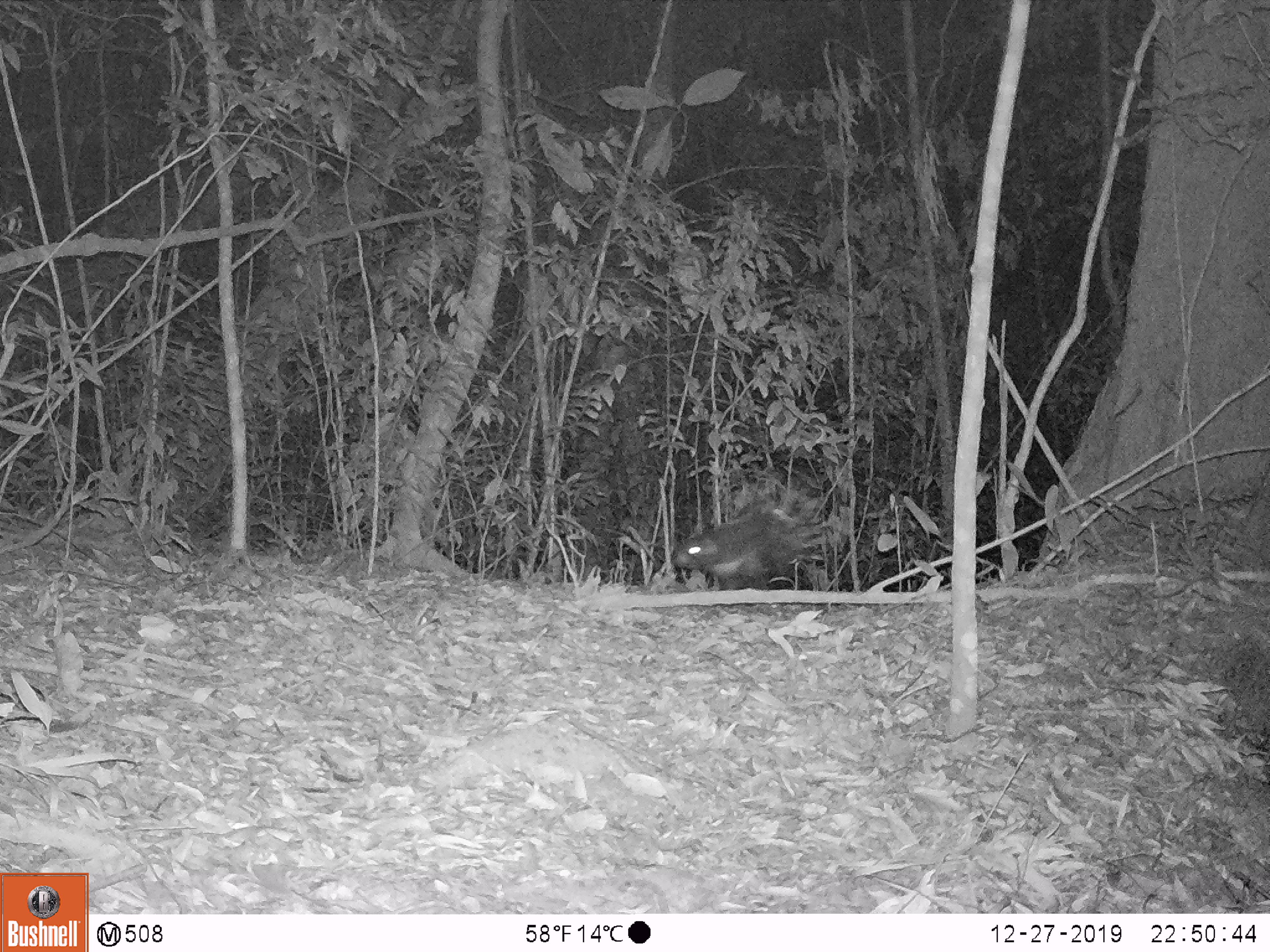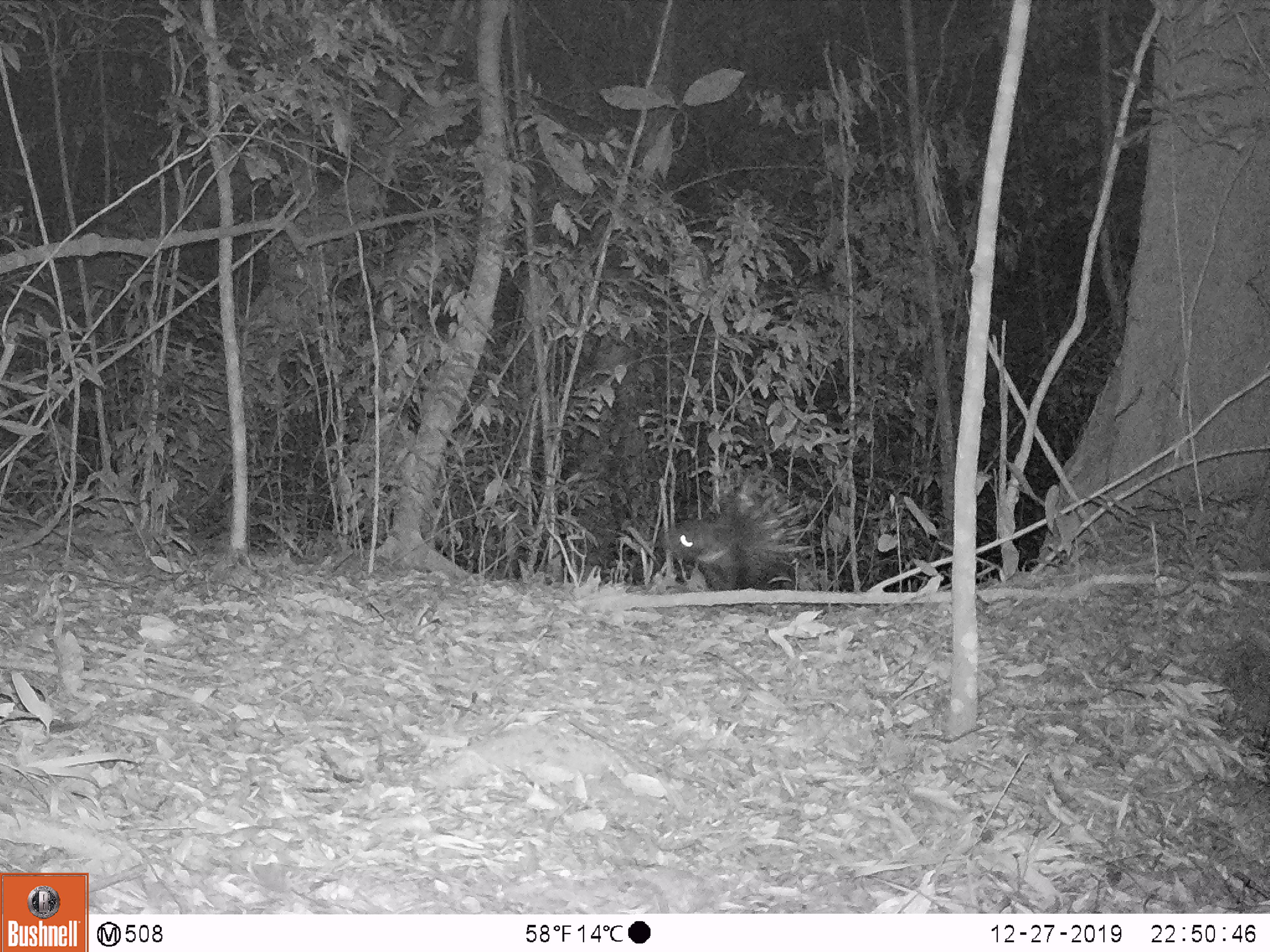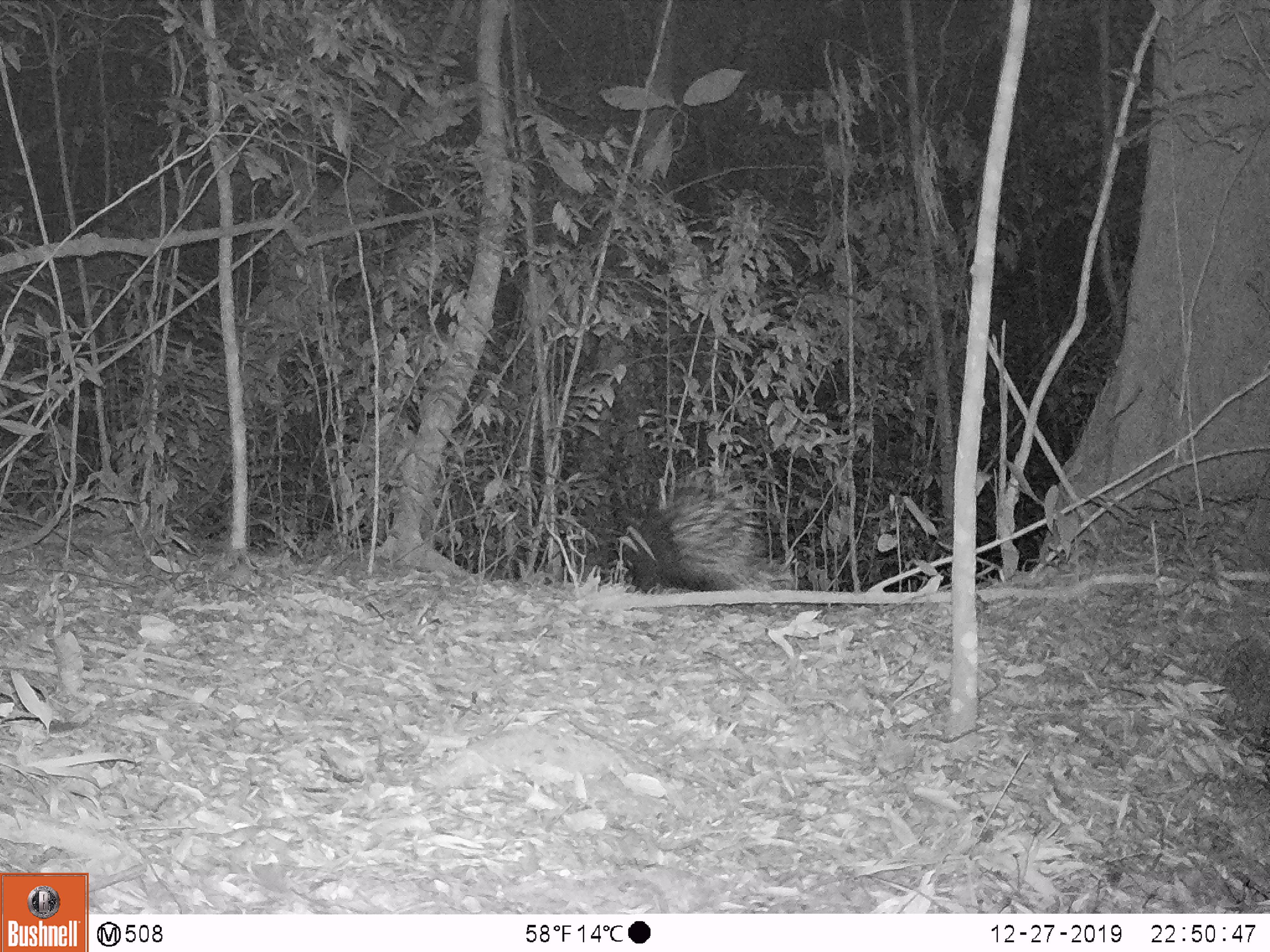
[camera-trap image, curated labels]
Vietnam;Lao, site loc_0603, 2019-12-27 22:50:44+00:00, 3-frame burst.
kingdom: Animalia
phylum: Chordata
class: Mammalia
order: Rodentia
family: Hystricidae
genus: Hystrix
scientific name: Hystrix brachyura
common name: malayan porcupine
Malayan porcupine (Hystrix brachyura). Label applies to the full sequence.